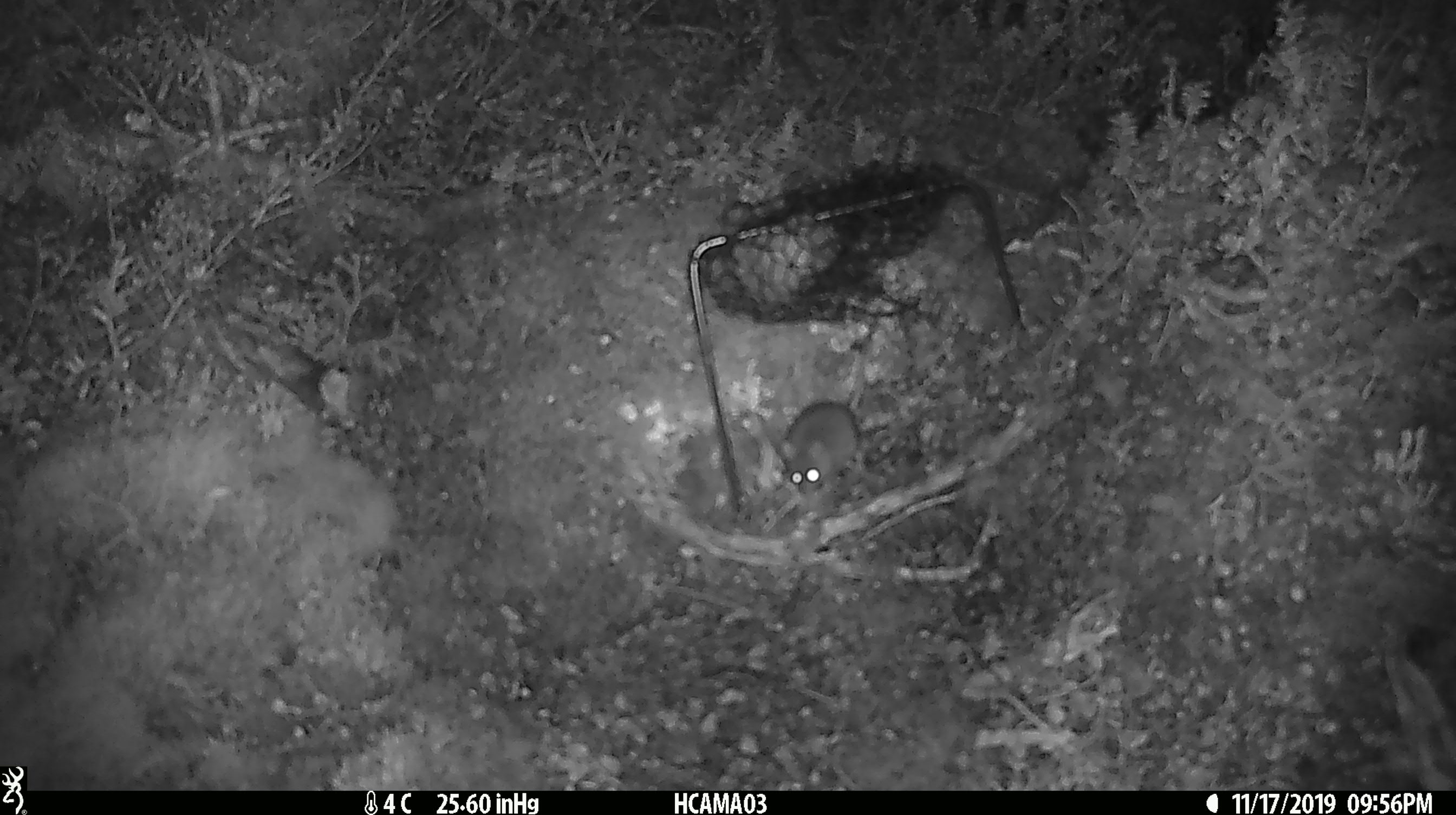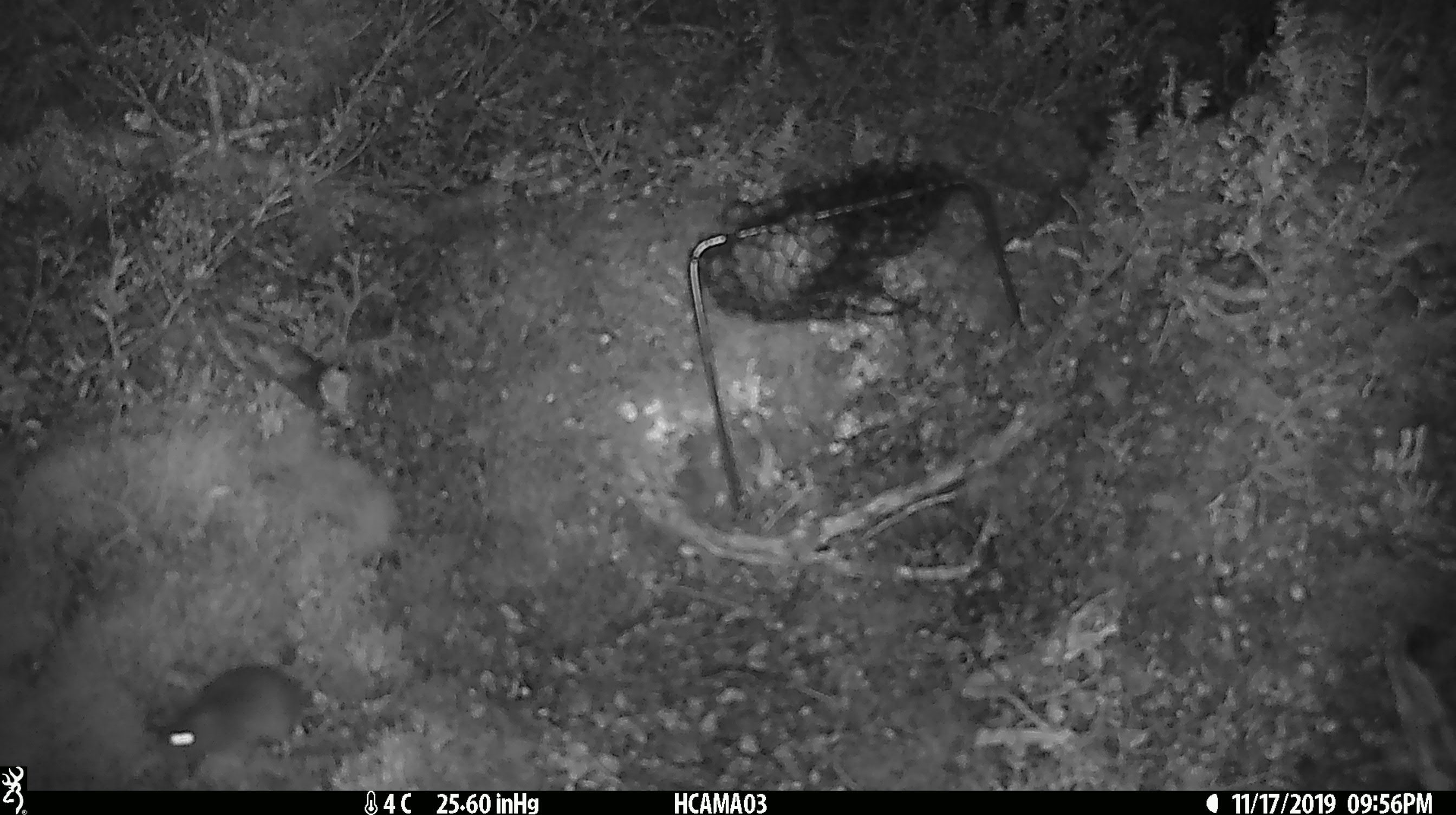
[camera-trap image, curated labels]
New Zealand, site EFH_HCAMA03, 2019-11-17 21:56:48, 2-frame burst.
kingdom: Animalia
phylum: Chordata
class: Mammalia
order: Rodentia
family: Muridae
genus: Mus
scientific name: Mus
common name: mouse